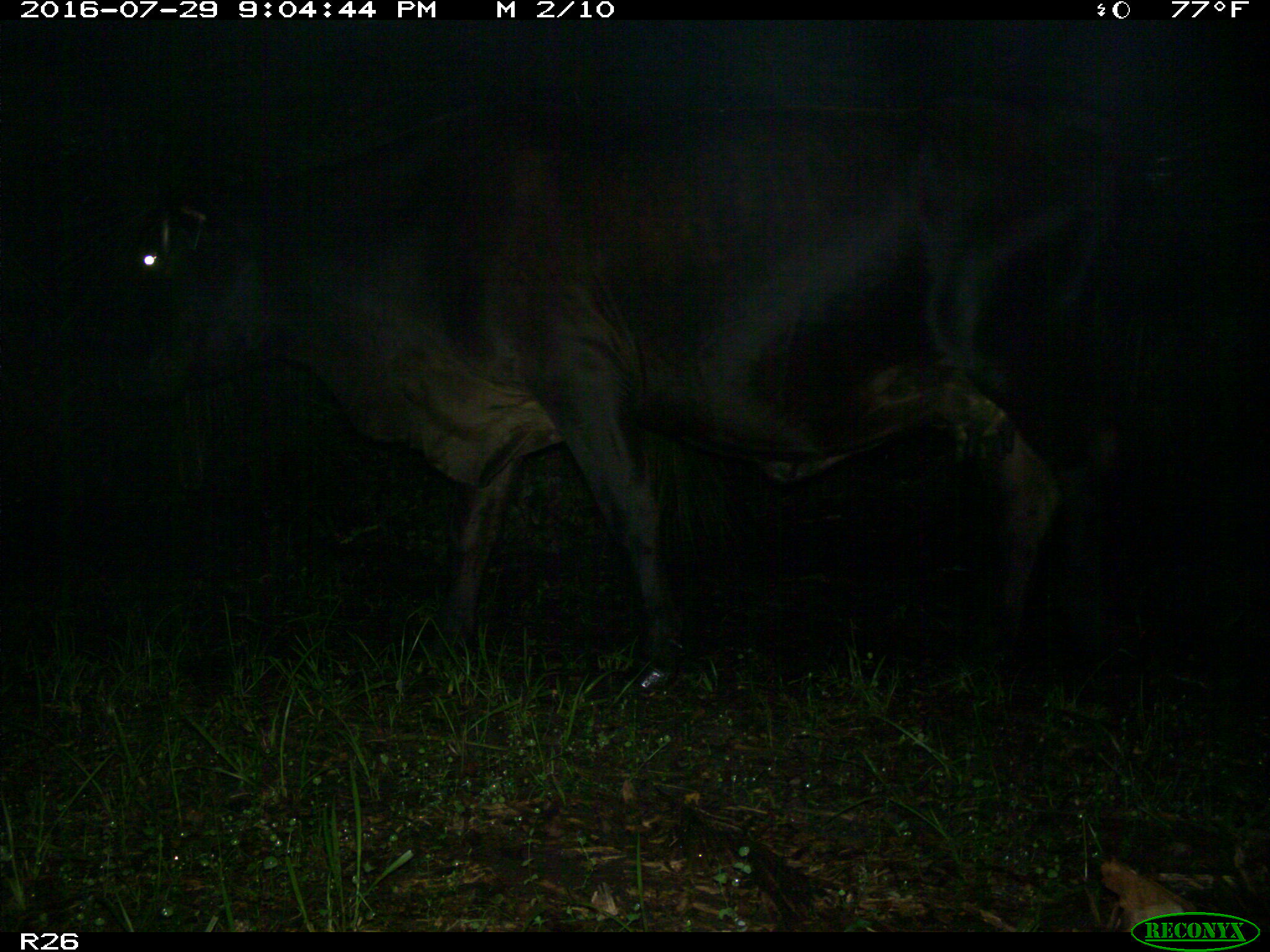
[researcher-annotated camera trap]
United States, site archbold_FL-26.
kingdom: Animalia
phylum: Chordata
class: Mammalia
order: Artiodactyla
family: Bovidae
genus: Bos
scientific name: Bos taurus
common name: domestic cow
Bos taurus (domestic cow).